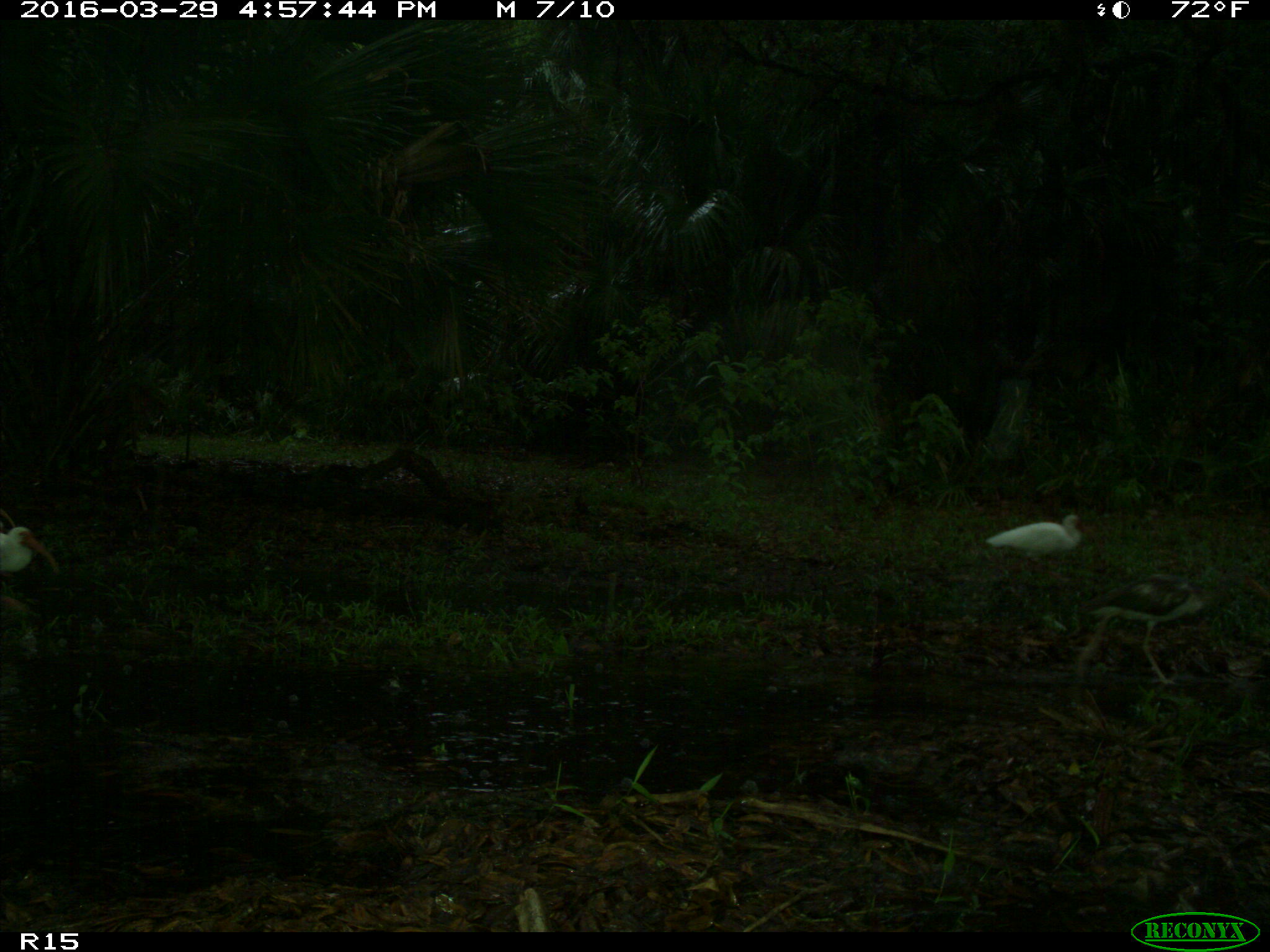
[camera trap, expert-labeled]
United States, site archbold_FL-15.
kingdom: Animalia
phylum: Chordata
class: Aves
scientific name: Aves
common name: birds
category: unidentified bird